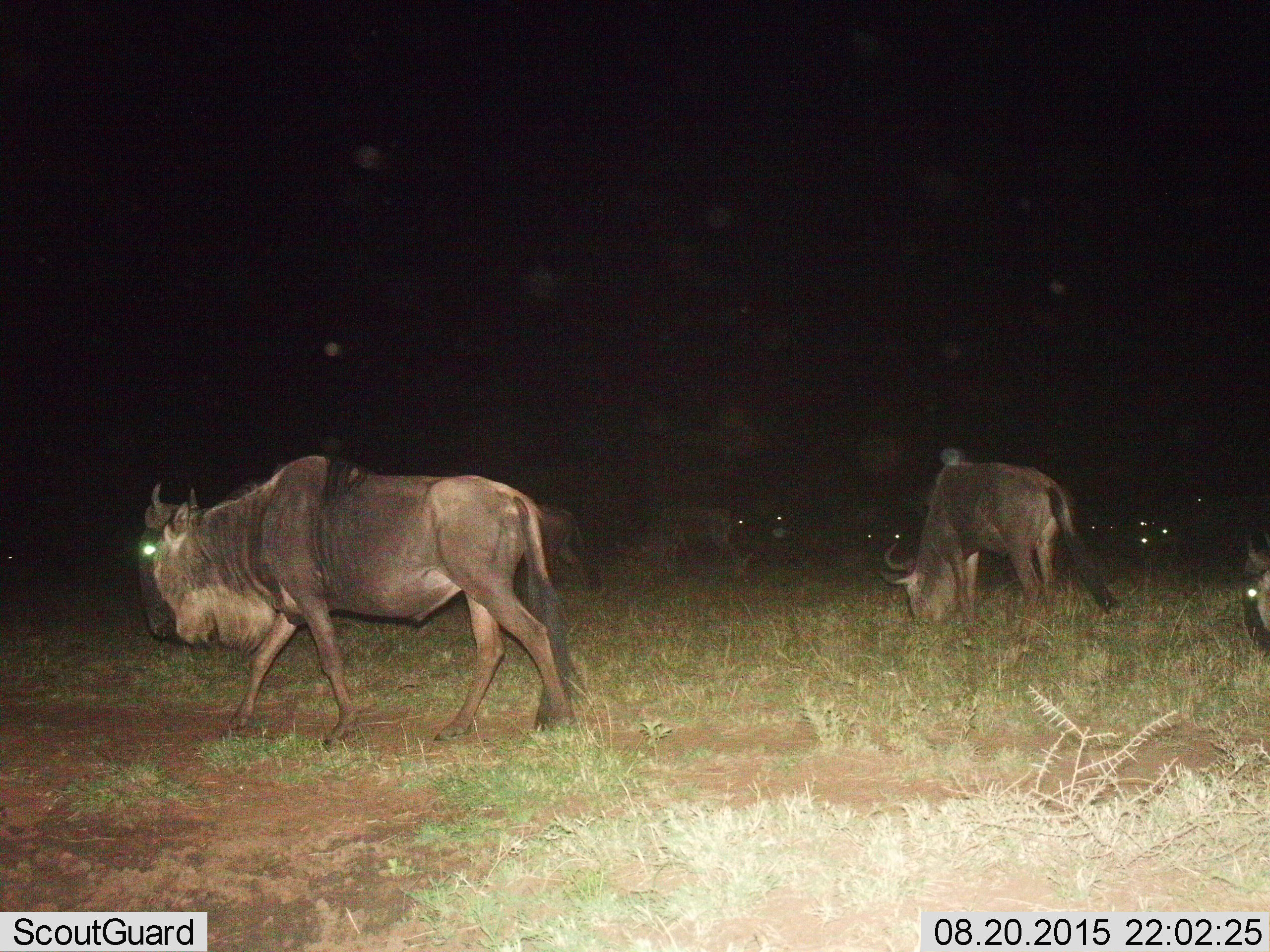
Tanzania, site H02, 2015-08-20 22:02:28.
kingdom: Animalia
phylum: Chordata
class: Mammalia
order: Artiodactyla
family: Bovidae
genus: Connochaetes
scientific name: Connochaetes taurinus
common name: blue wildebeest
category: wildebeest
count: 9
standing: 22%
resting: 0%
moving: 67%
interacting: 0%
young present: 0%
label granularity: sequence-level